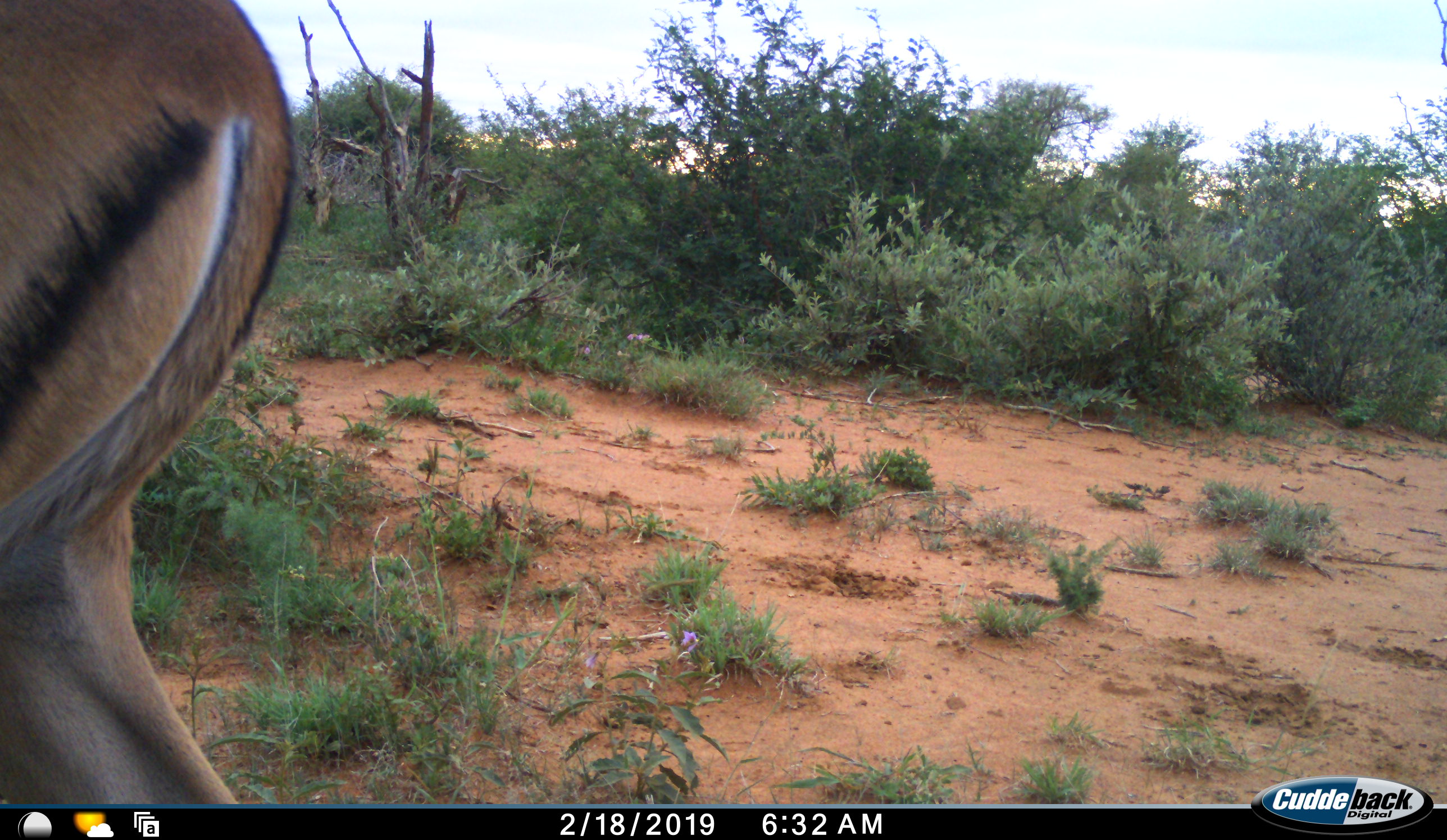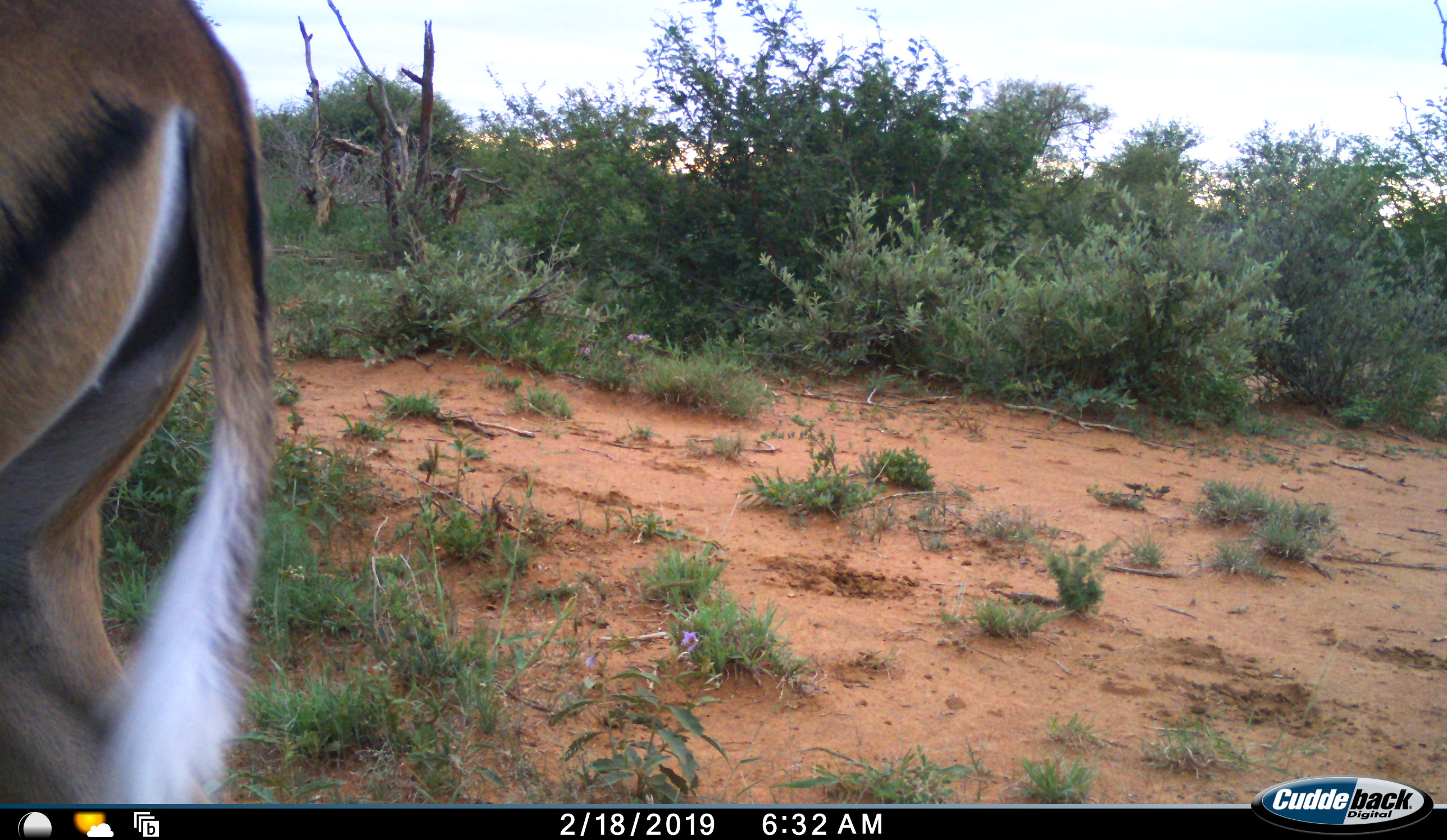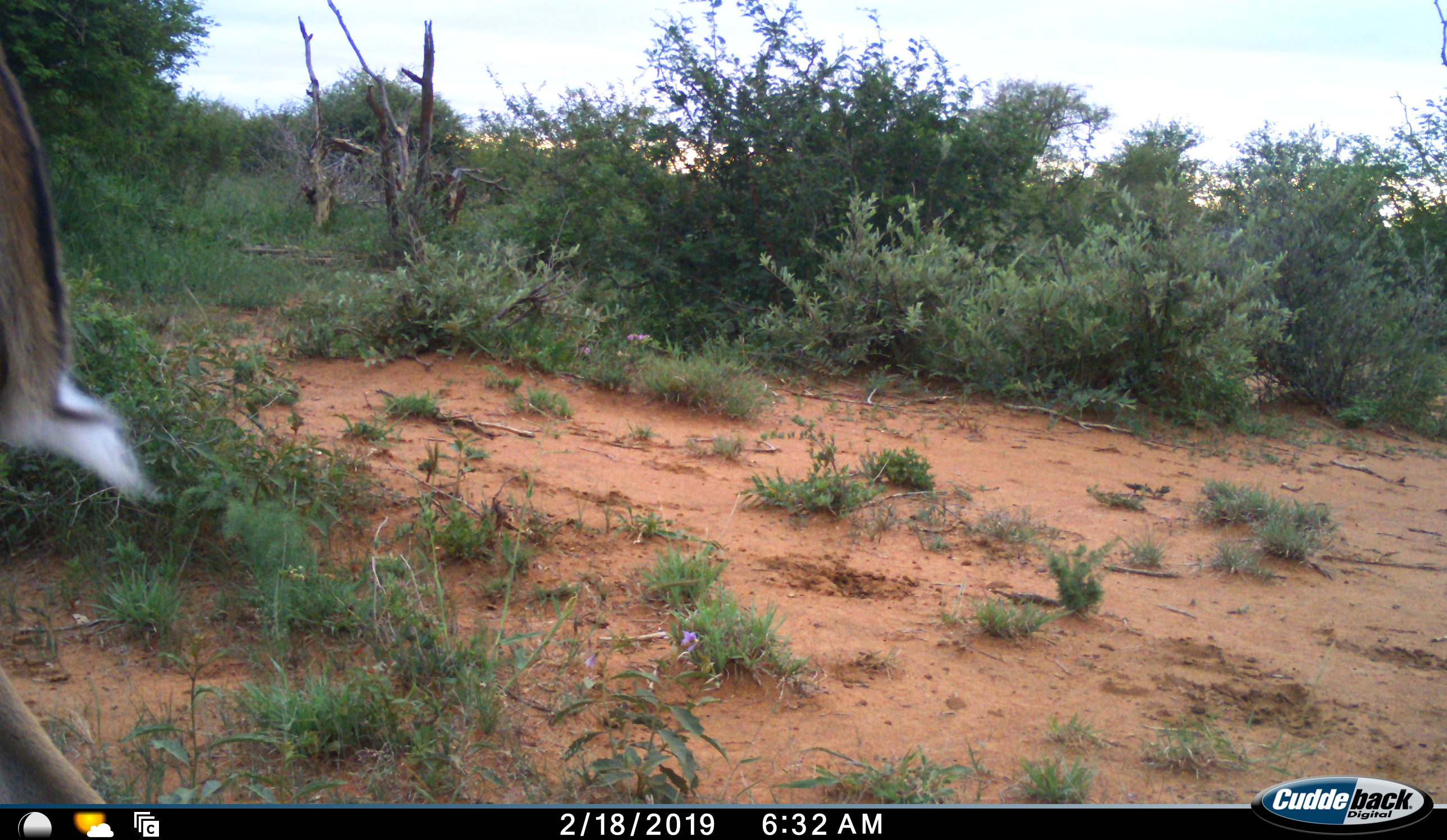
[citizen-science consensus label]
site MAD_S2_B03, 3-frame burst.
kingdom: Animalia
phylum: Chordata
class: Mammalia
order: Artiodactyla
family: Bovidae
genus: Aepyceros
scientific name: Aepyceros melampus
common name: impala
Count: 1.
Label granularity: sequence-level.